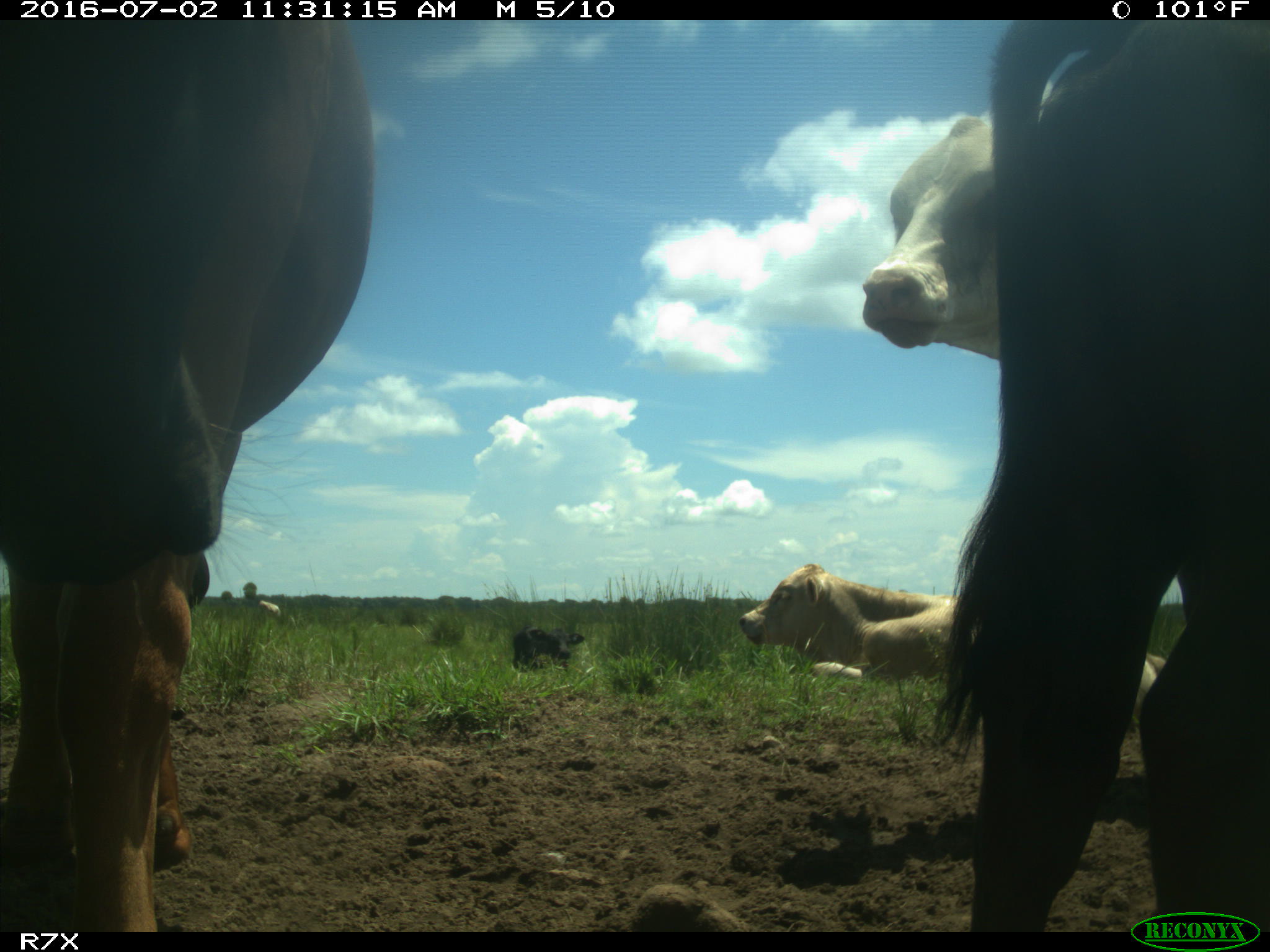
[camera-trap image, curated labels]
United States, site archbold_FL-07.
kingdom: Animalia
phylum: Chordata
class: Mammalia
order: Artiodactyla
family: Bovidae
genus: Bos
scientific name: Bos taurus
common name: domestic cow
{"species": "Bos taurus (domestic cow)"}